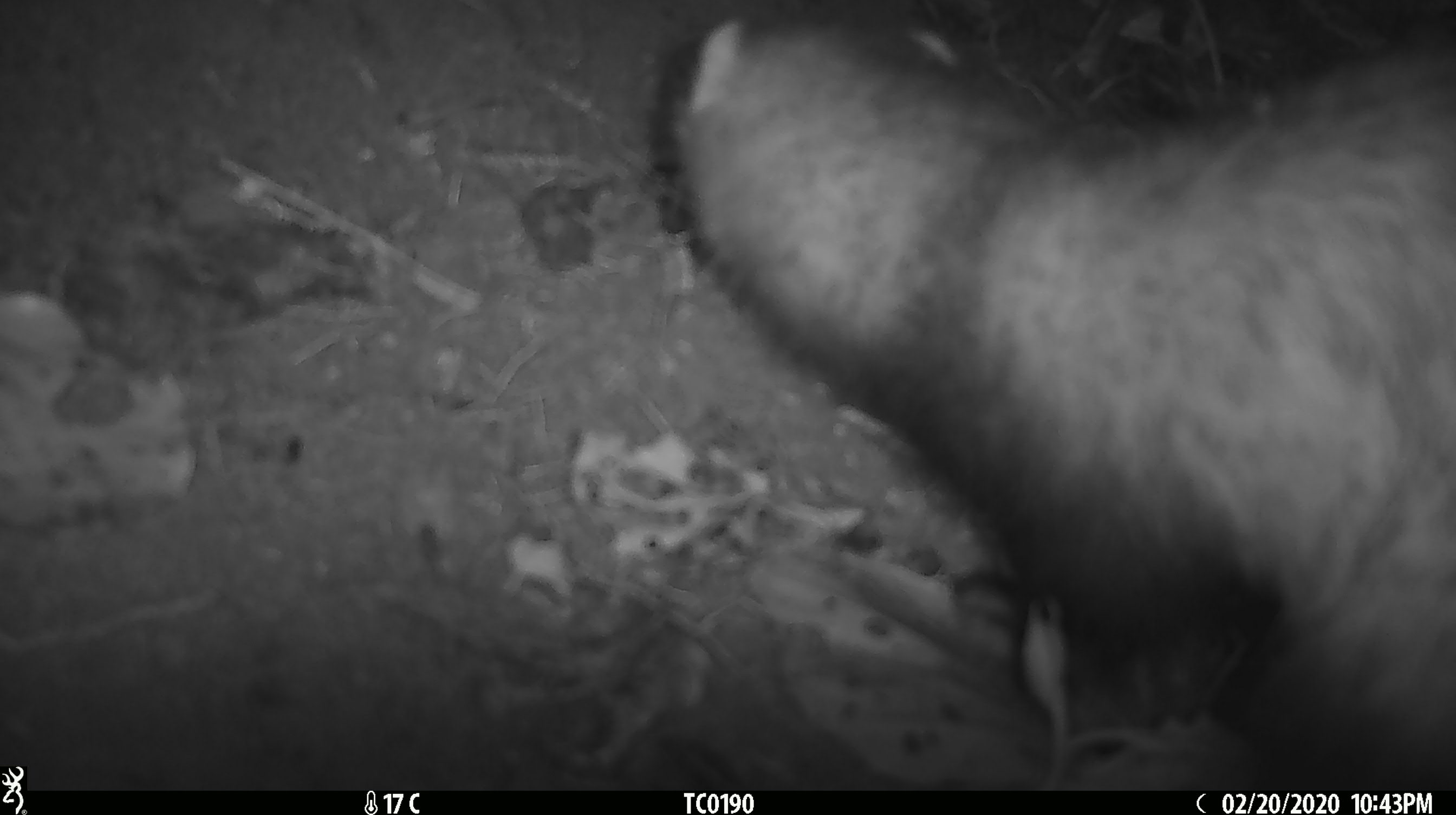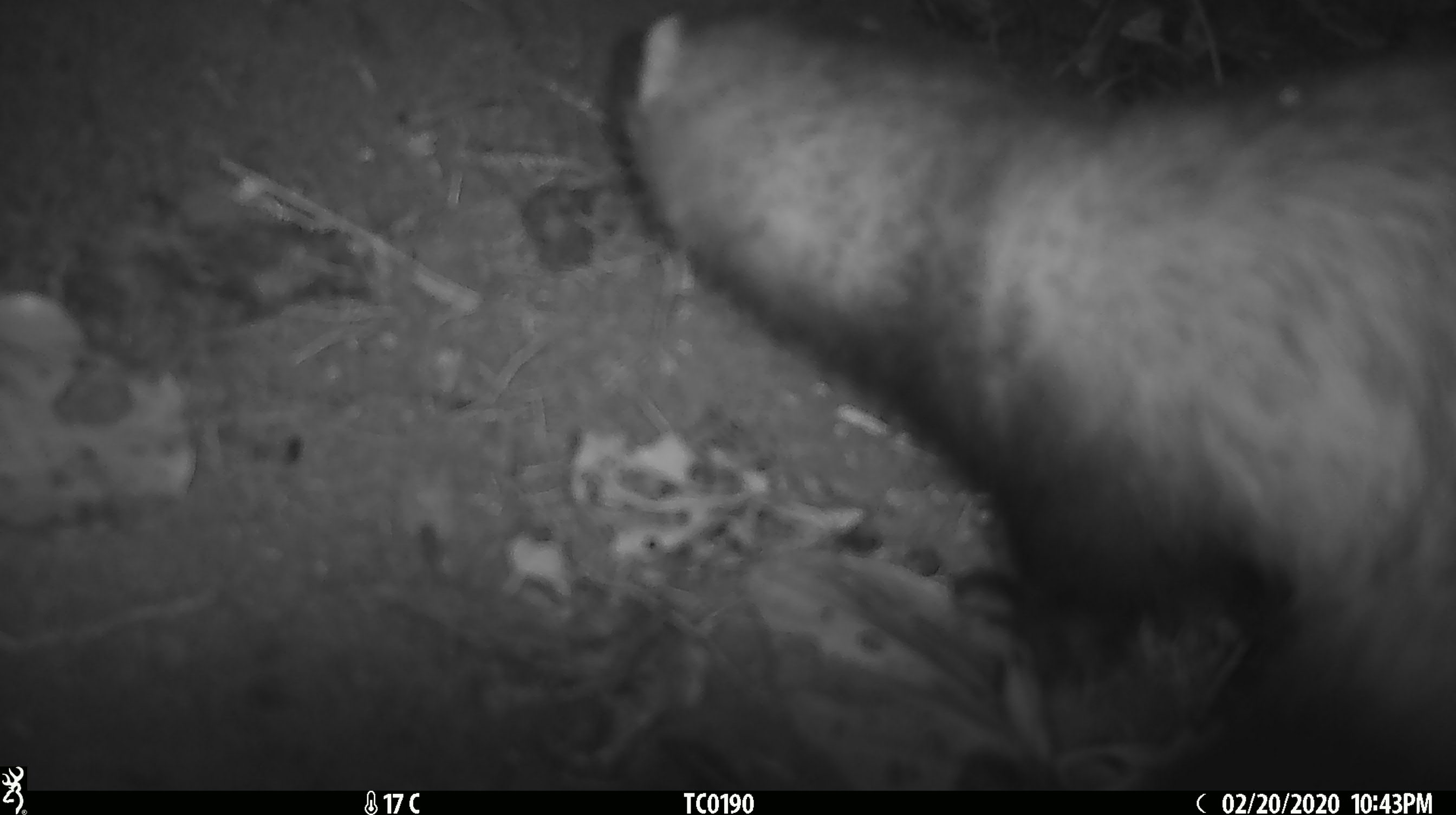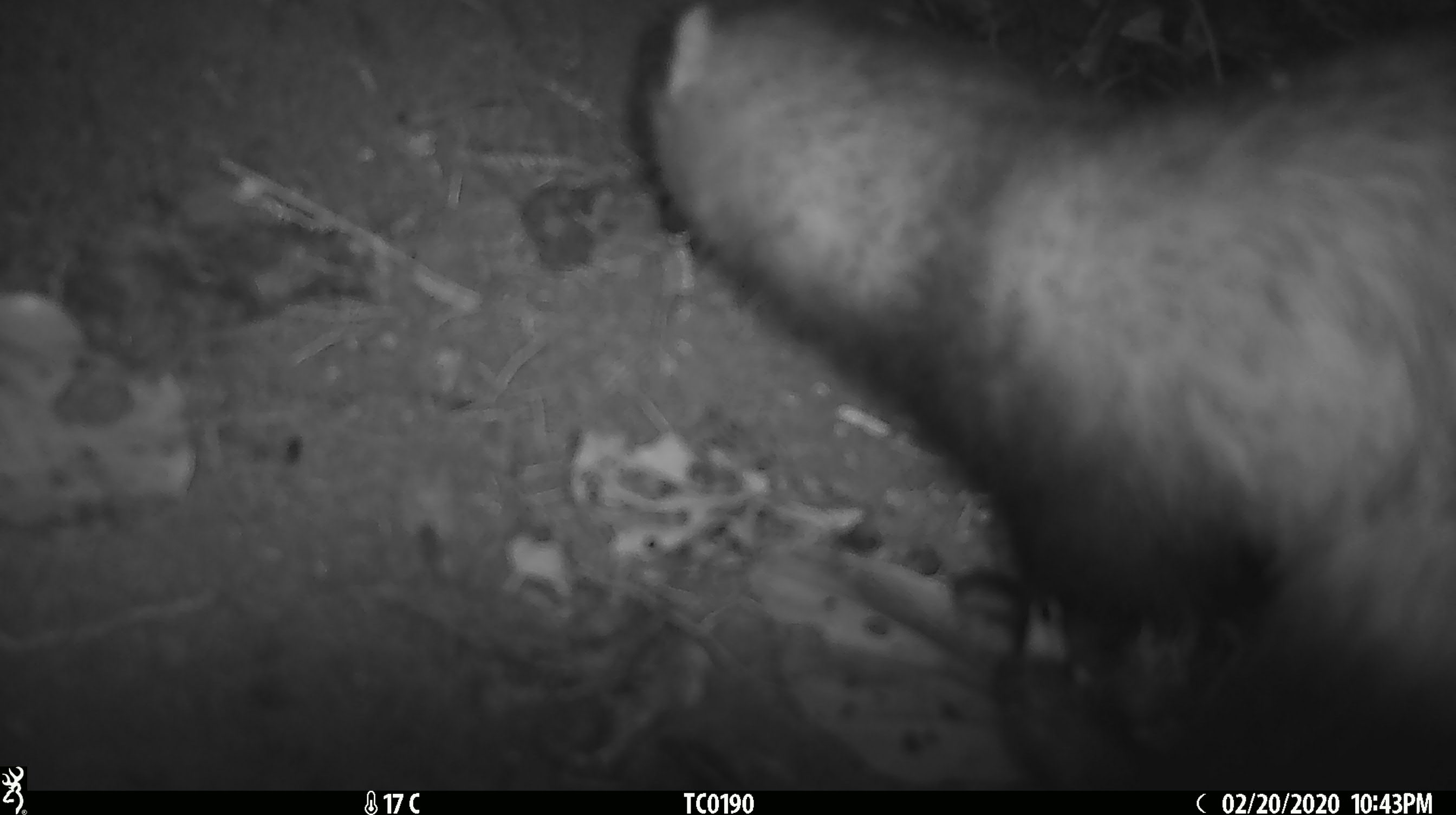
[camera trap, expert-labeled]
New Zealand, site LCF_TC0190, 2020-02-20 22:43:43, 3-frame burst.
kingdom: Animalia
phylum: Chordata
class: Mammalia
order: Carnivora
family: Mustelidae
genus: Mustela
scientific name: Mustela furo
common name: ferret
Ferret (Mustela furo).